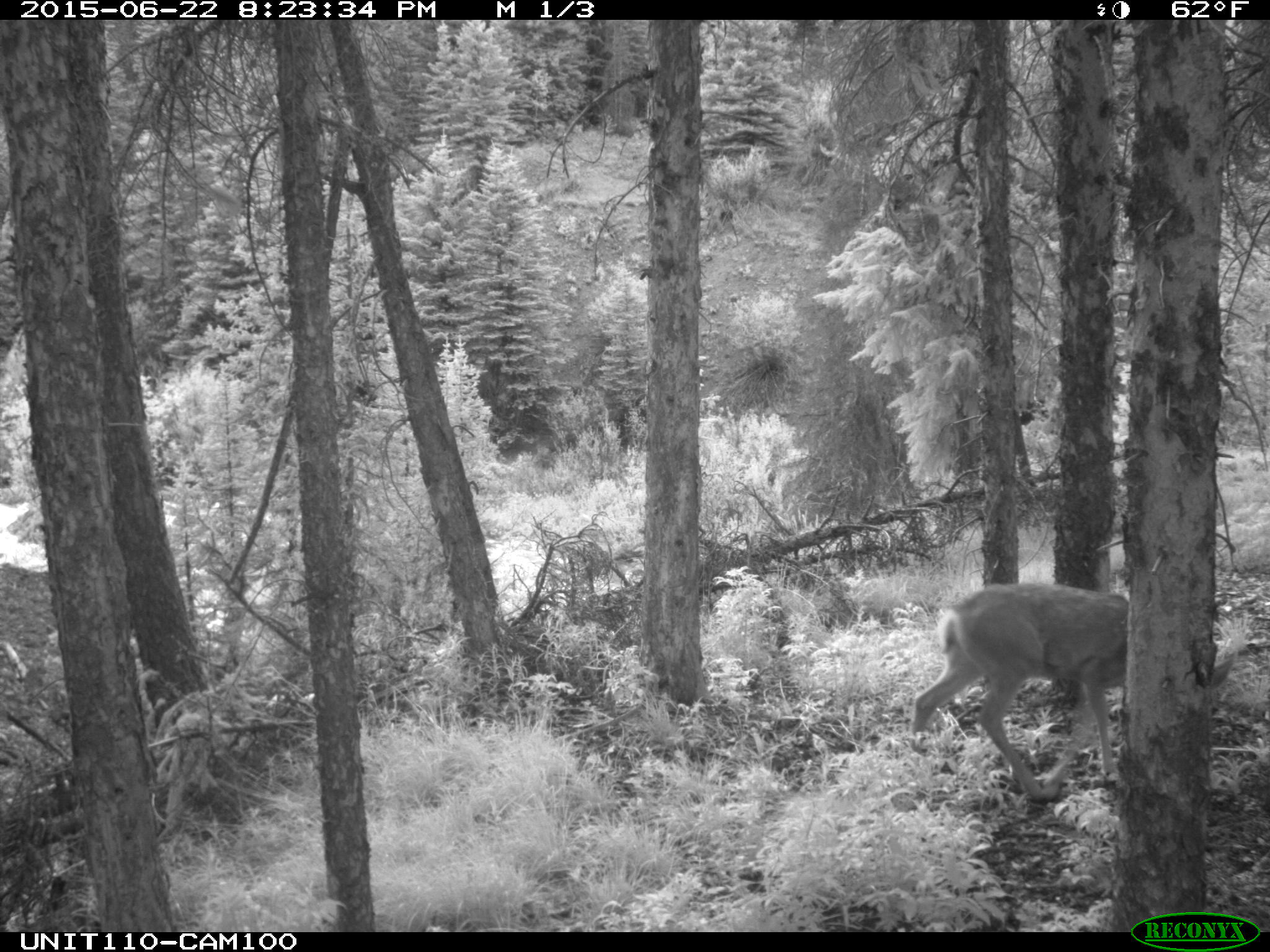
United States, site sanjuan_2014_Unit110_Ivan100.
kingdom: Animalia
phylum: Chordata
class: Mammalia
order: Artiodactyla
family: Cervidae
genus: Odocoileus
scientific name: Odocoileus hemionus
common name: mule deer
Odocoileus hemionus (mule deer).